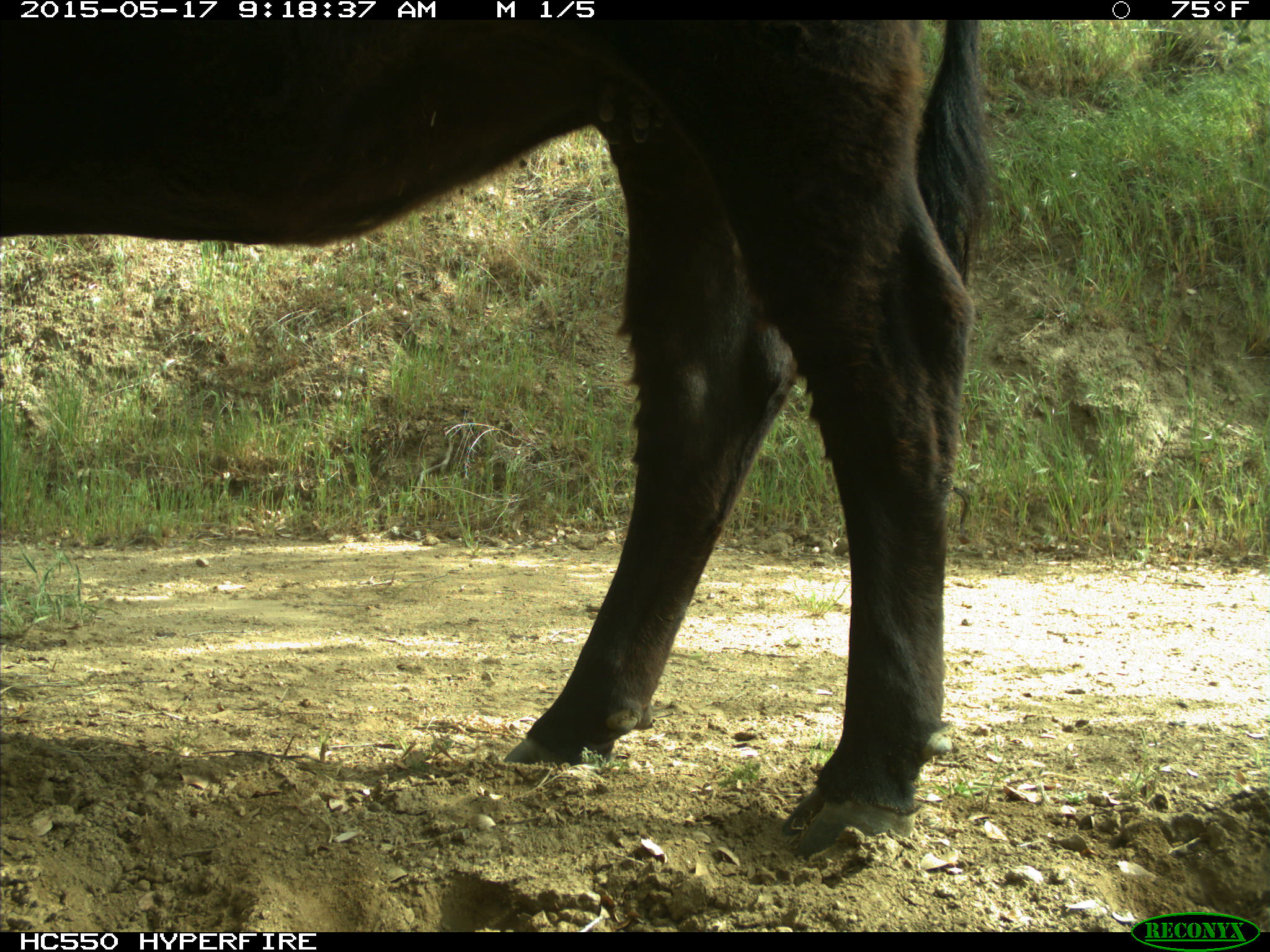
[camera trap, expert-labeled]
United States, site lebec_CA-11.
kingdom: Animalia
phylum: Chordata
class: Mammalia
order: Artiodactyla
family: Bovidae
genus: Bos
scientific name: Bos taurus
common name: domestic cow